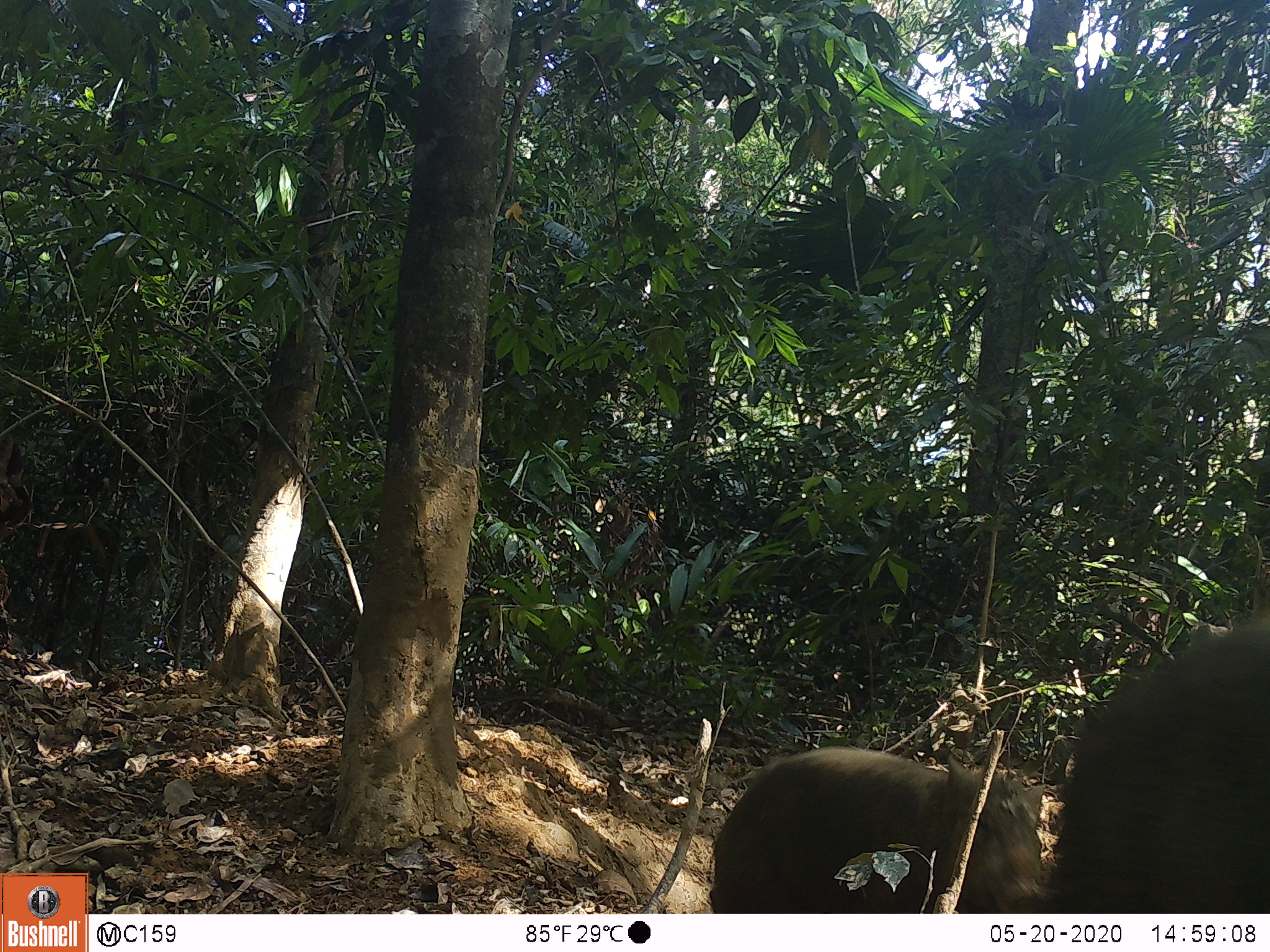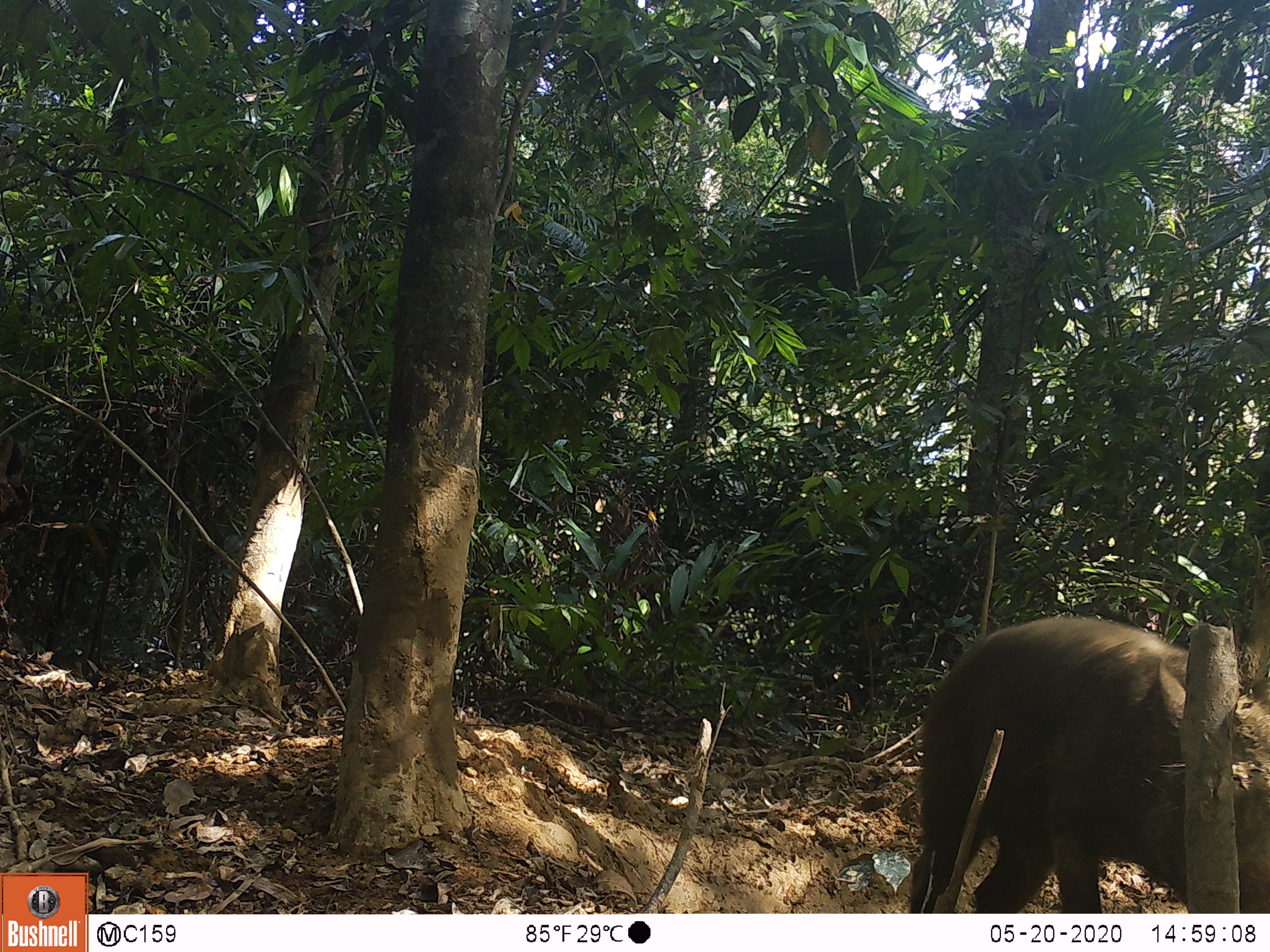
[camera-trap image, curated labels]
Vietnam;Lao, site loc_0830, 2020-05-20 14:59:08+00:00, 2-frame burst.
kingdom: Animalia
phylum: Chordata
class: Mammalia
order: Artiodactyla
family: Suidae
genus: Sus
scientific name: Sus scrofa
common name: eurasian wild pig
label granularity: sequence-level